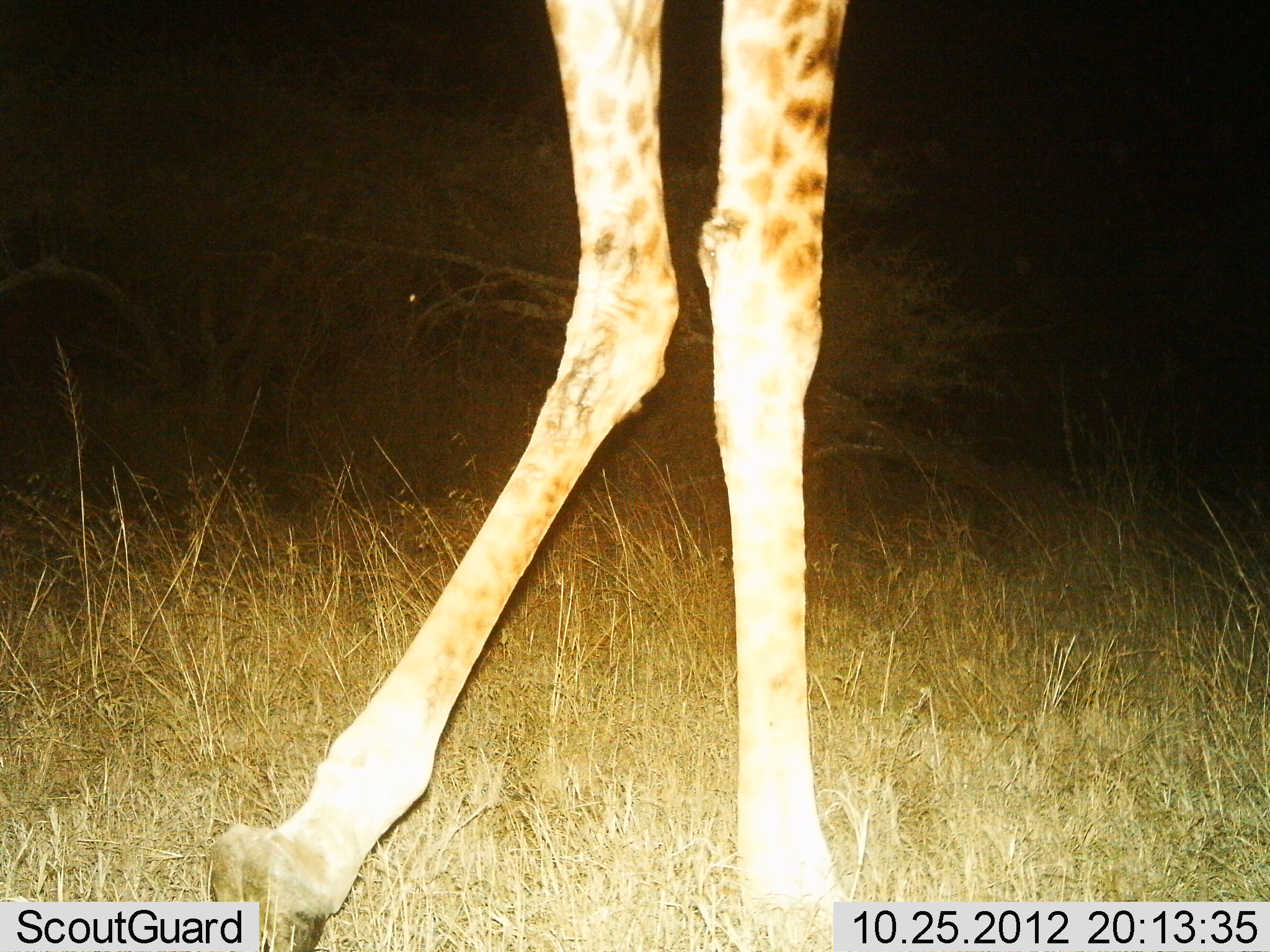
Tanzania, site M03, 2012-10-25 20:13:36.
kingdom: Animalia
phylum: Chordata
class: Mammalia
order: Artiodactyla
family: Giraffidae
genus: Giraffa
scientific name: Giraffa camelopardalis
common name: giraffe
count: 1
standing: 70%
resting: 0%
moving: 30%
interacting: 0%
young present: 0%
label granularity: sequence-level